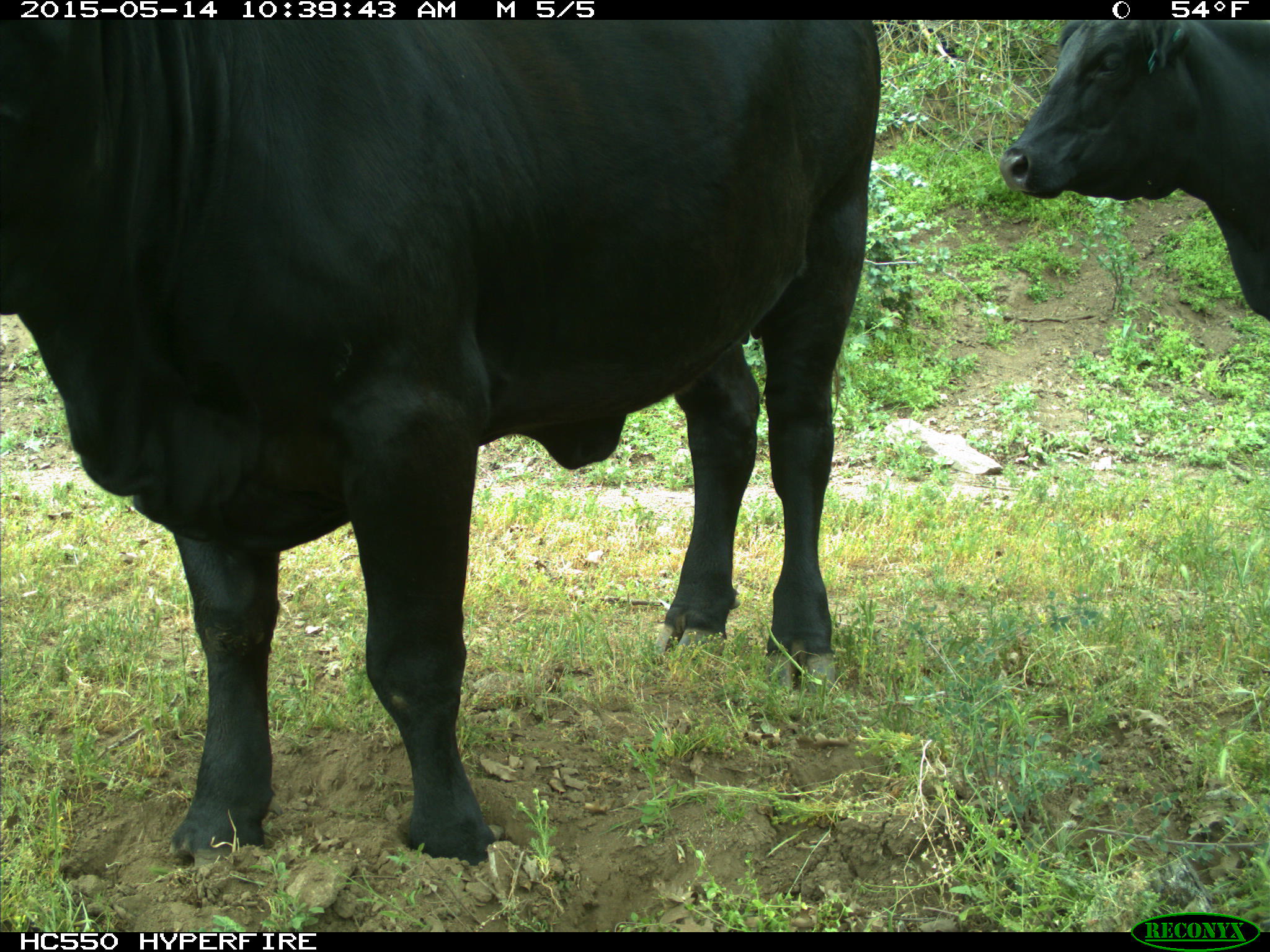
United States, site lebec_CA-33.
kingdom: Animalia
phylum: Chordata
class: Mammalia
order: Artiodactyla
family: Bovidae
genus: Bos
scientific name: Bos taurus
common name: domestic cow